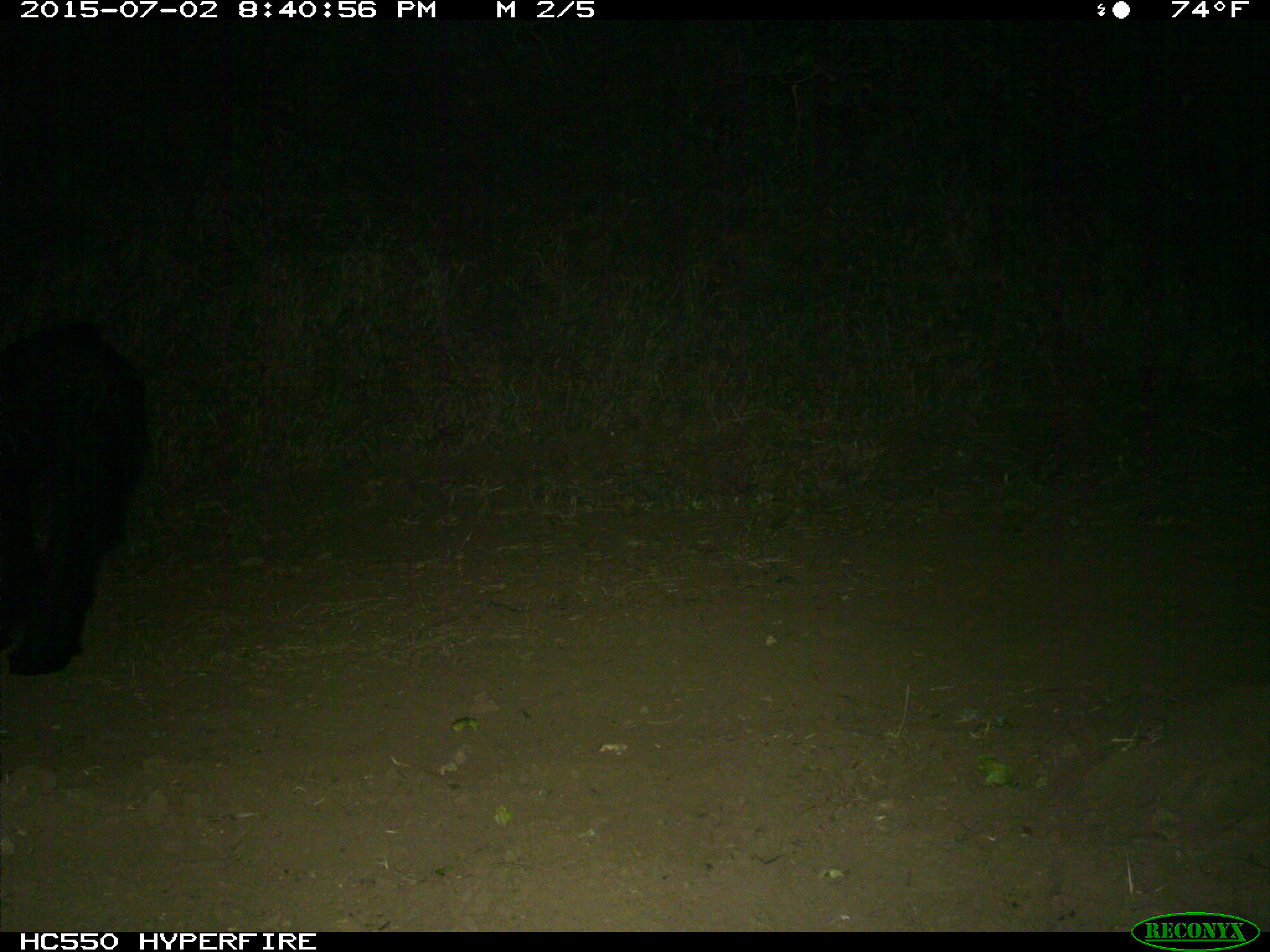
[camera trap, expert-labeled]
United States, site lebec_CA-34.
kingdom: Animalia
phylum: Chordata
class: Mammalia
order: Carnivora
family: Ursidae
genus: Ursus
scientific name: Ursus americanus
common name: american black bear